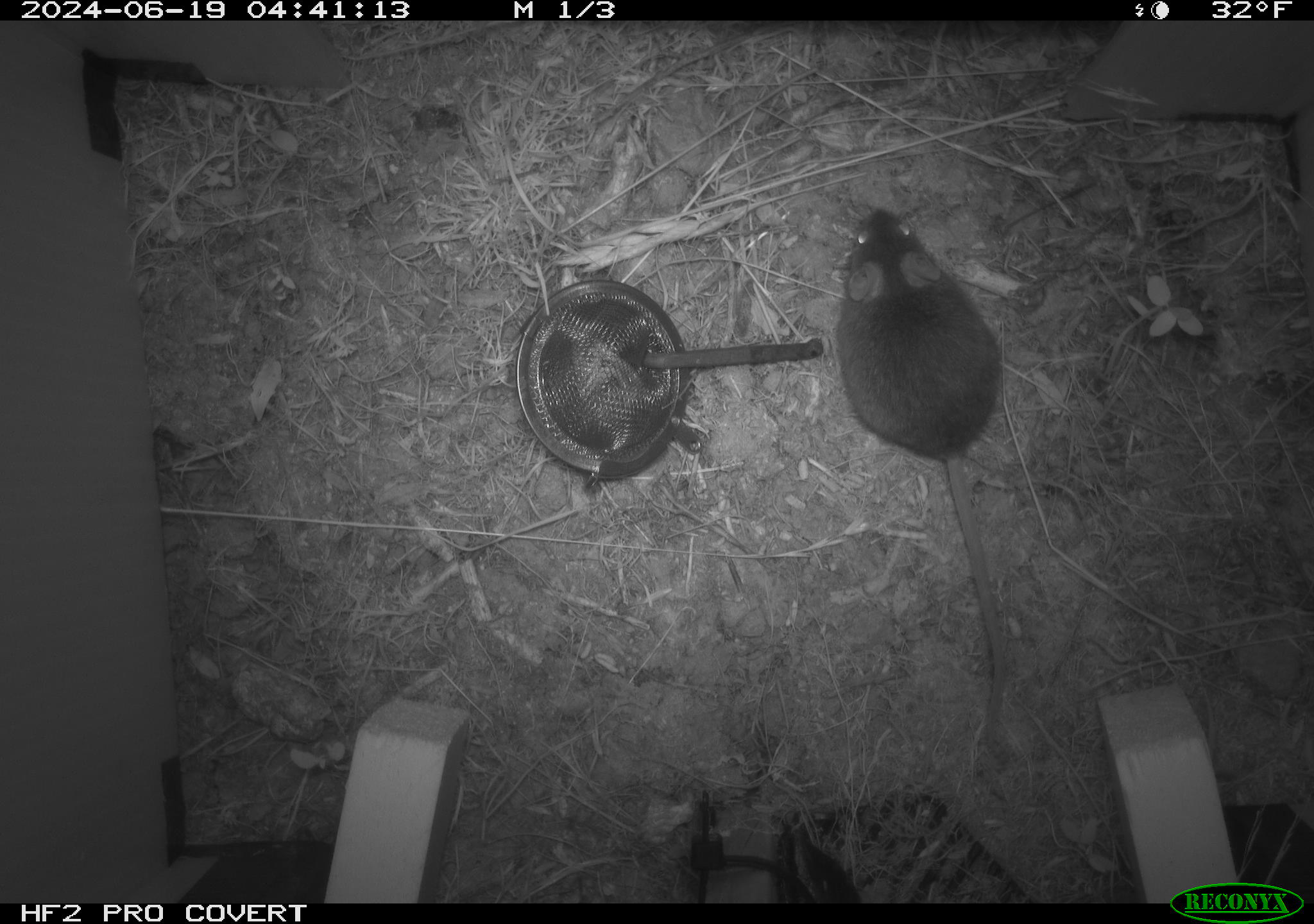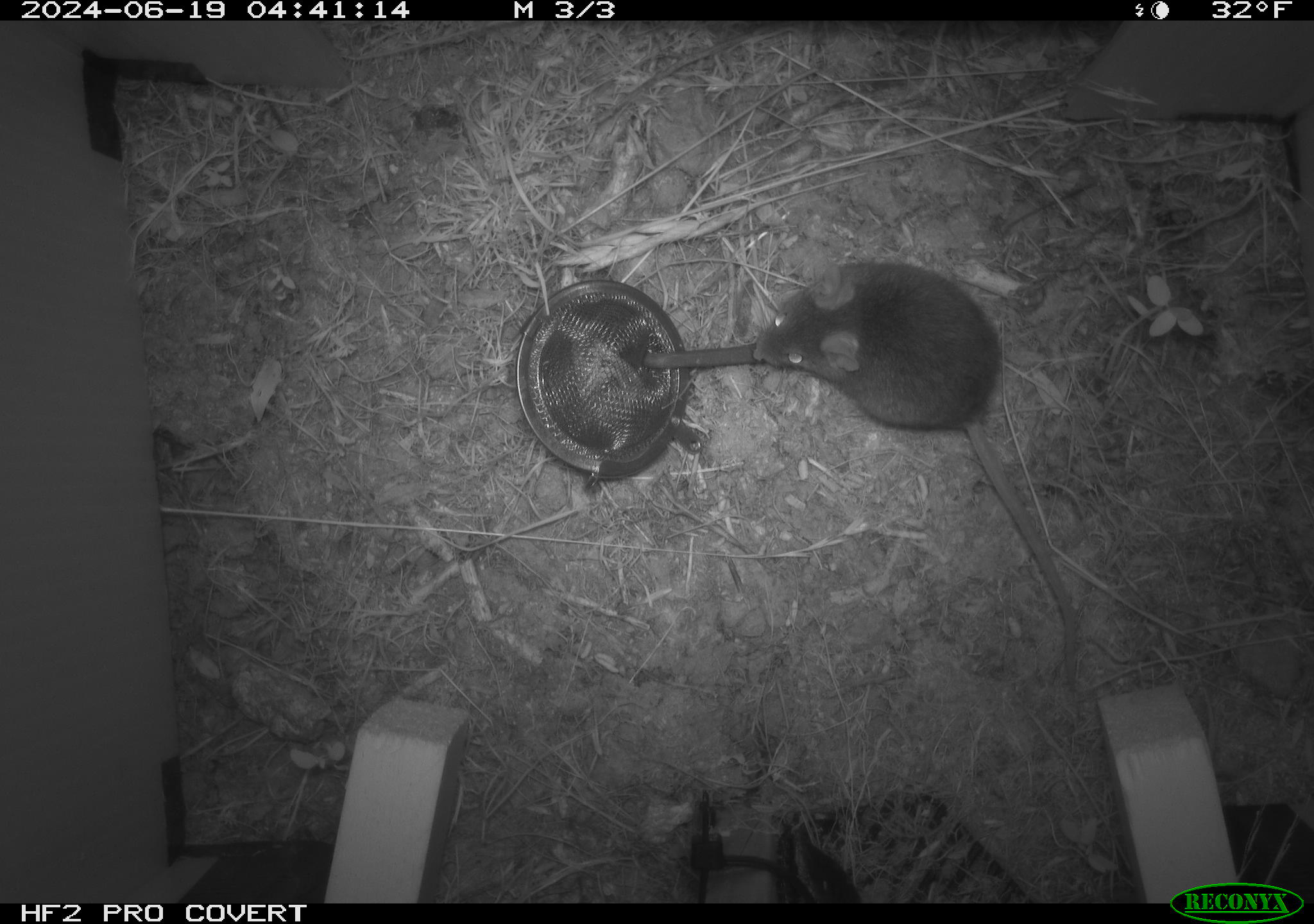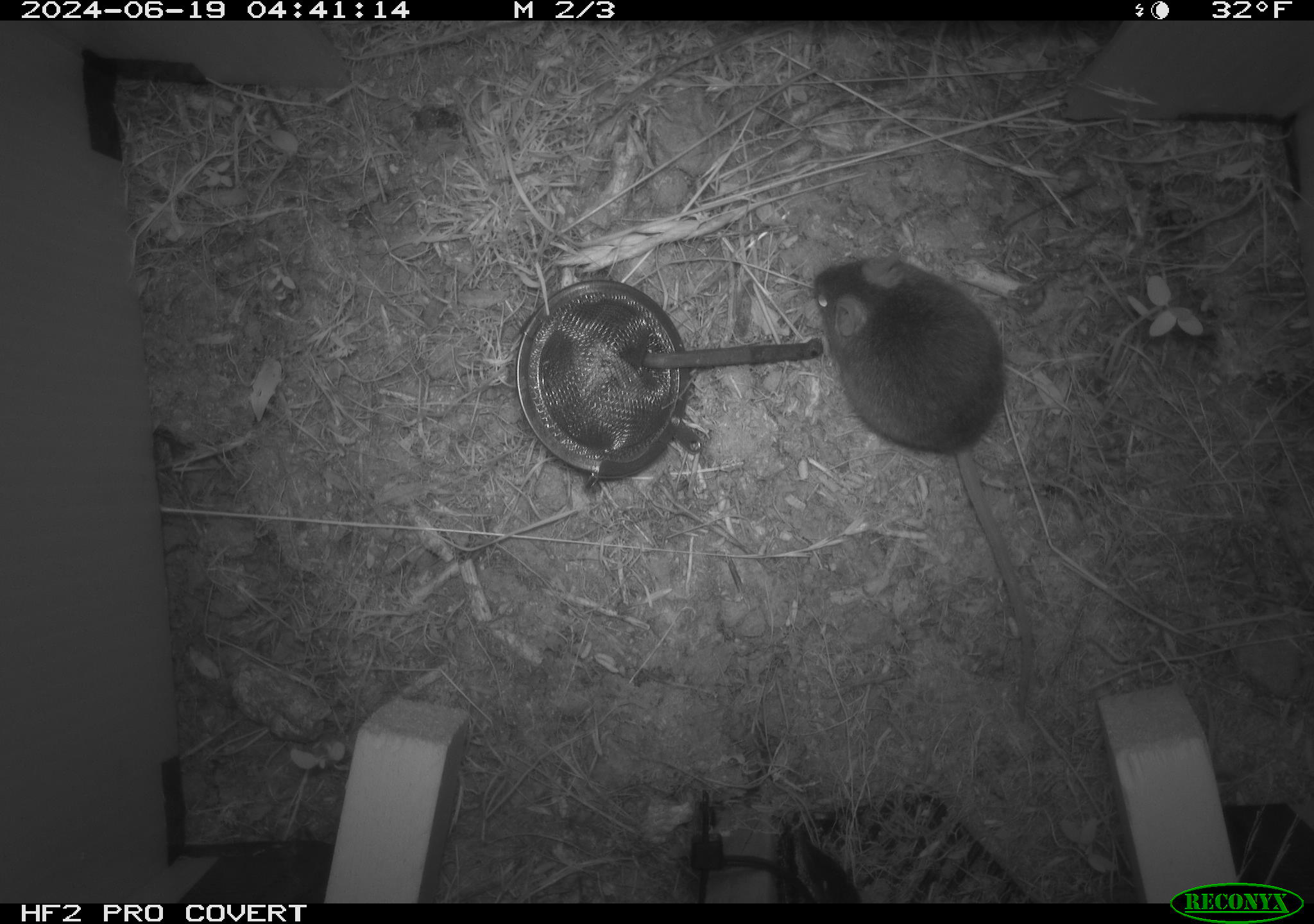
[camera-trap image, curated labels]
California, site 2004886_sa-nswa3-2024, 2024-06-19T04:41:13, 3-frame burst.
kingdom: Animalia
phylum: Chordata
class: Mammalia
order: Rodentia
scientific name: Rodentia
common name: rodent